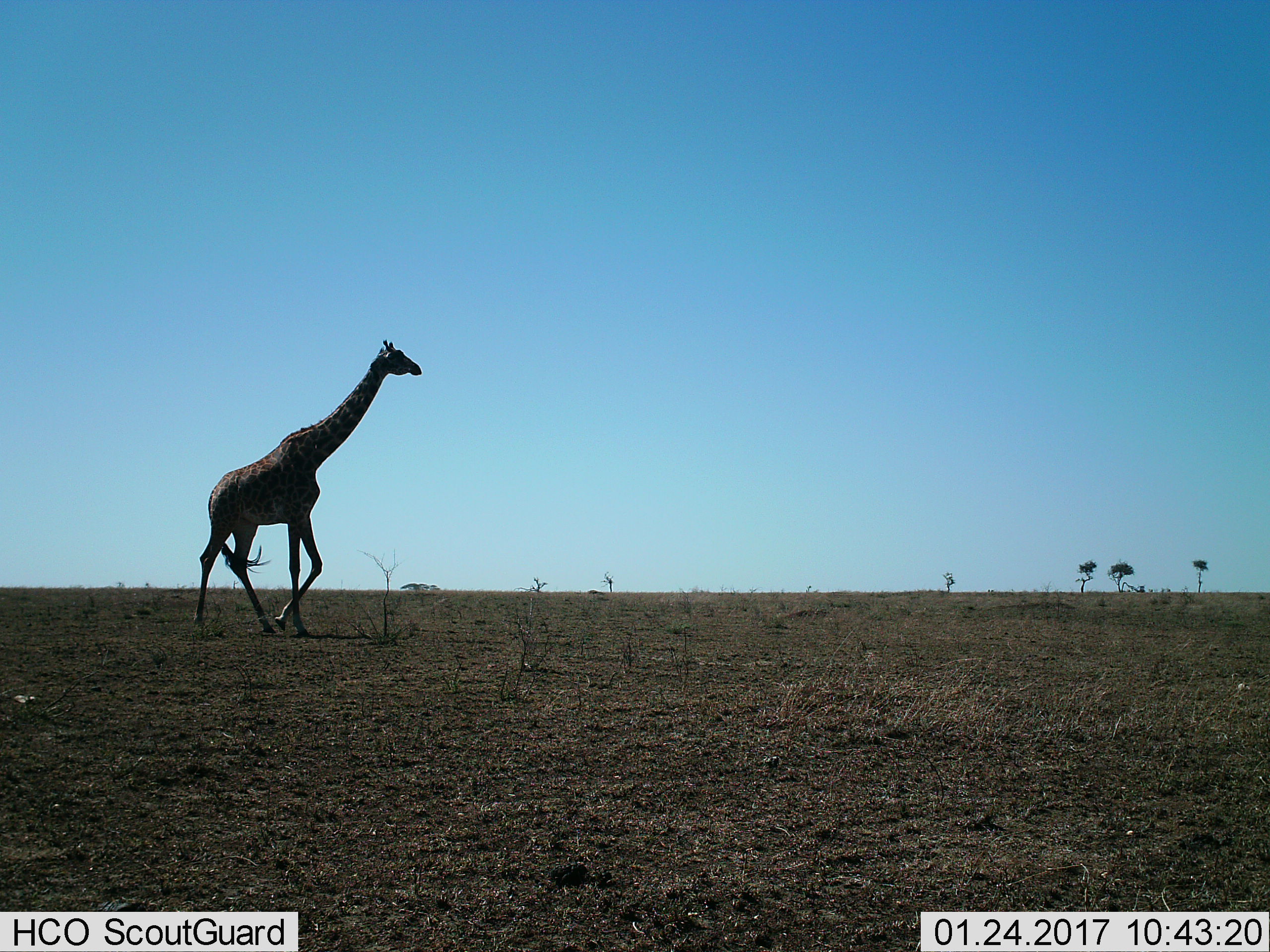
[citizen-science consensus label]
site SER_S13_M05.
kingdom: Animalia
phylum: Chordata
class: Mammalia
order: Artiodactyla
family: Giraffidae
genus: Giraffa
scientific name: Giraffa camelopardalis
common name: giraffe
Giraffe (Giraffa camelopardalis), count 1. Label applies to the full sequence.